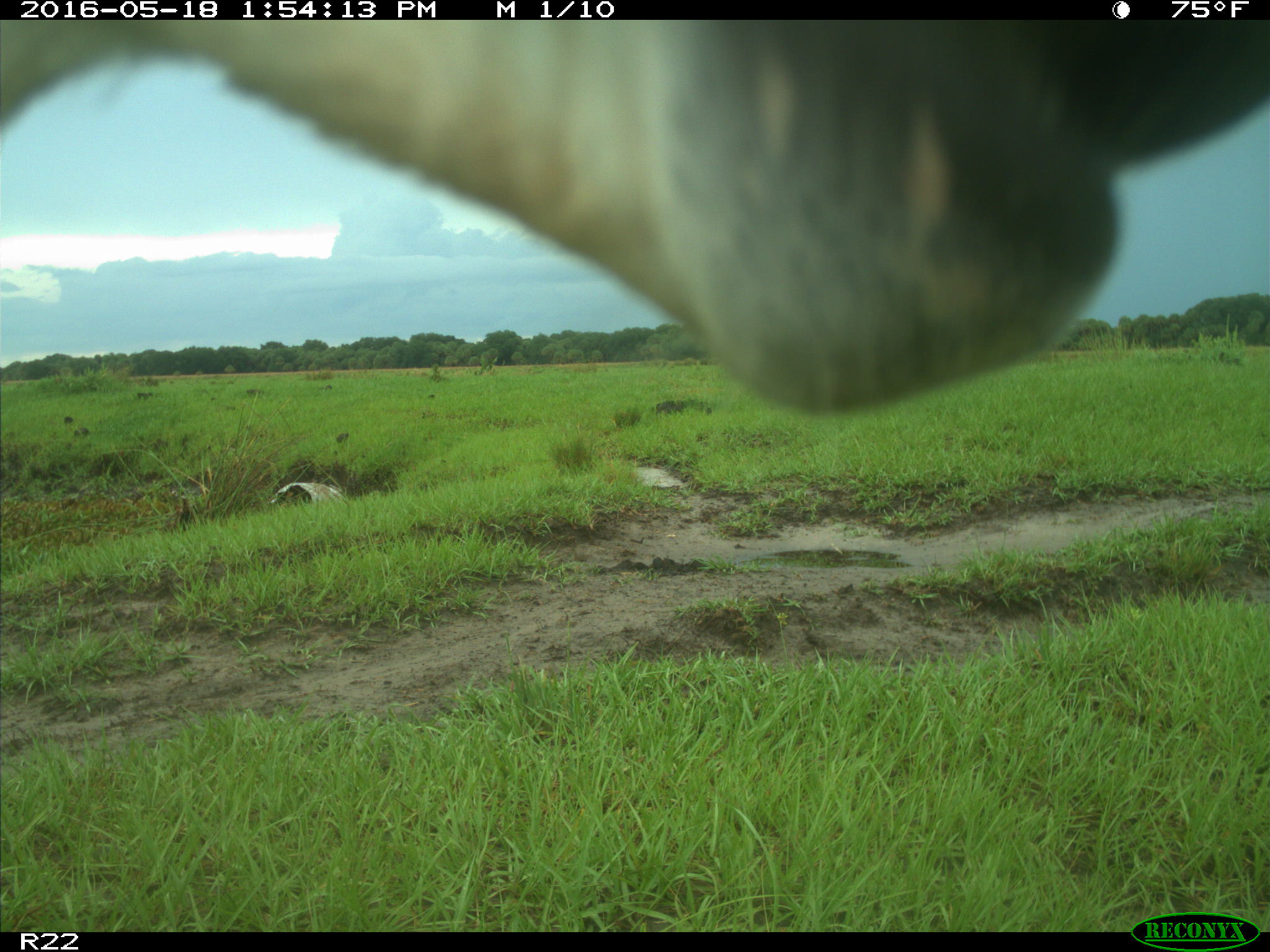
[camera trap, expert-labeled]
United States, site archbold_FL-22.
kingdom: Animalia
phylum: Chordata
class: Mammalia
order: Artiodactyla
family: Bovidae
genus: Bos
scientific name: Bos taurus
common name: domestic cow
Bos taurus (domestic cow).